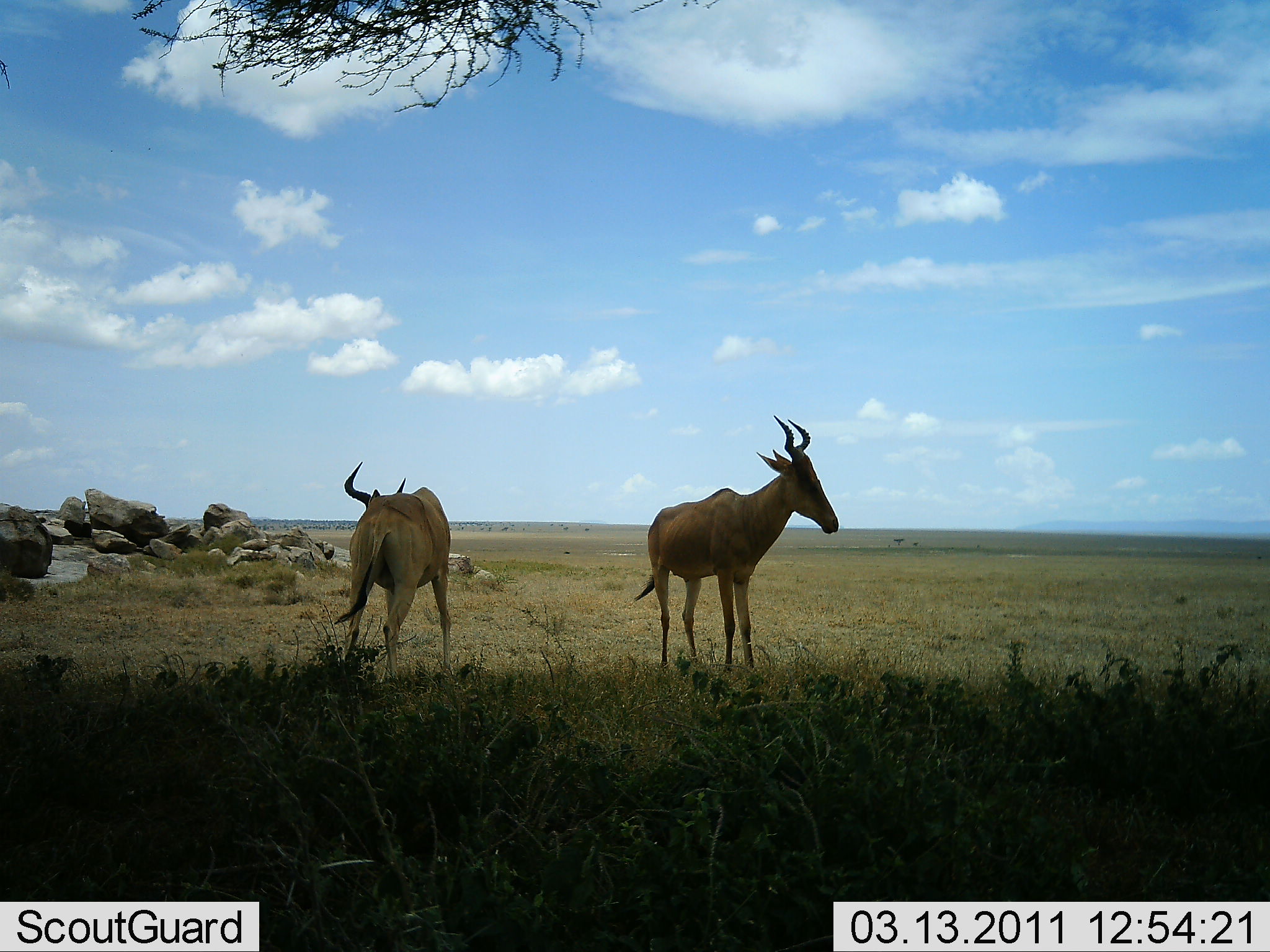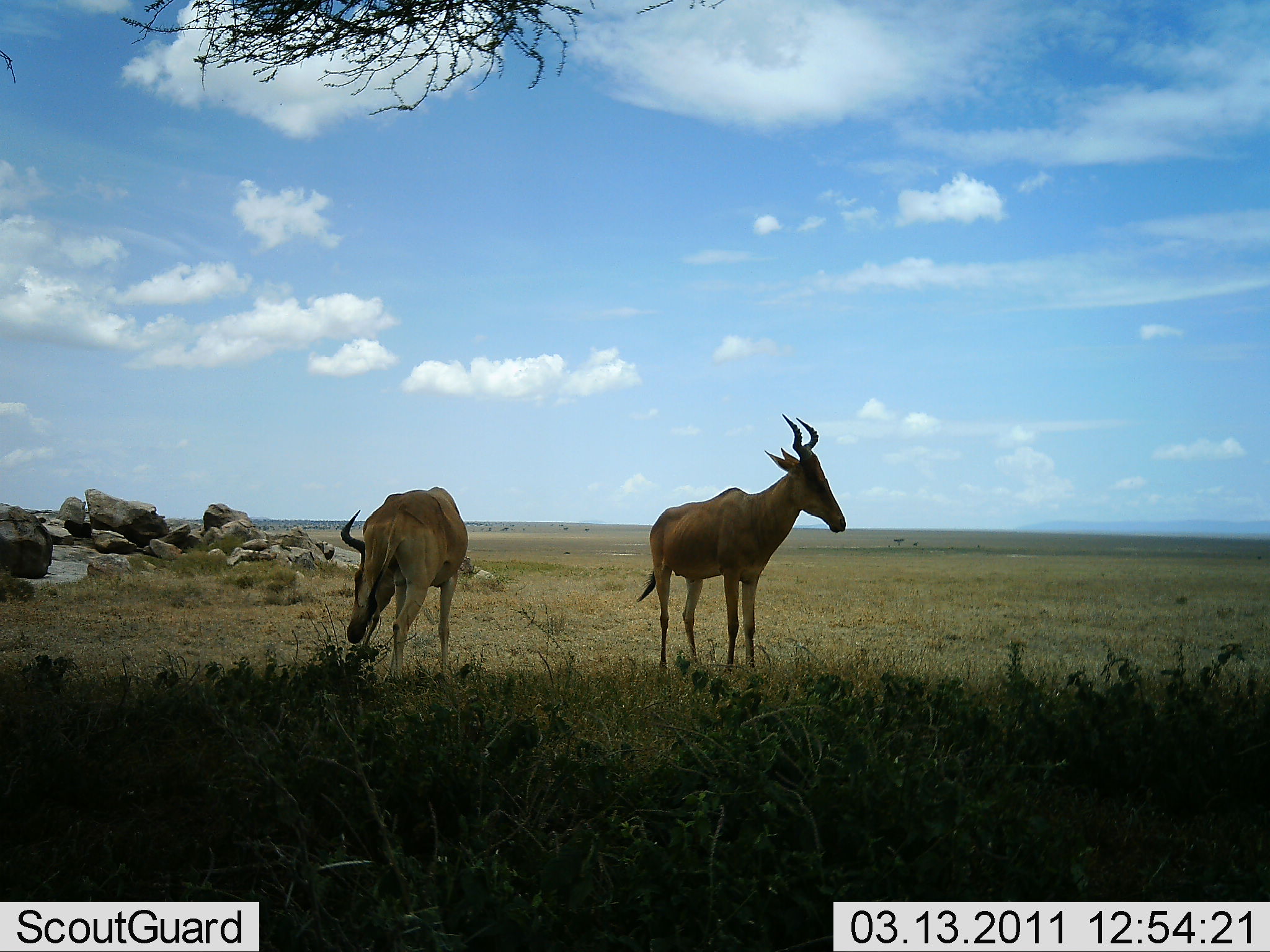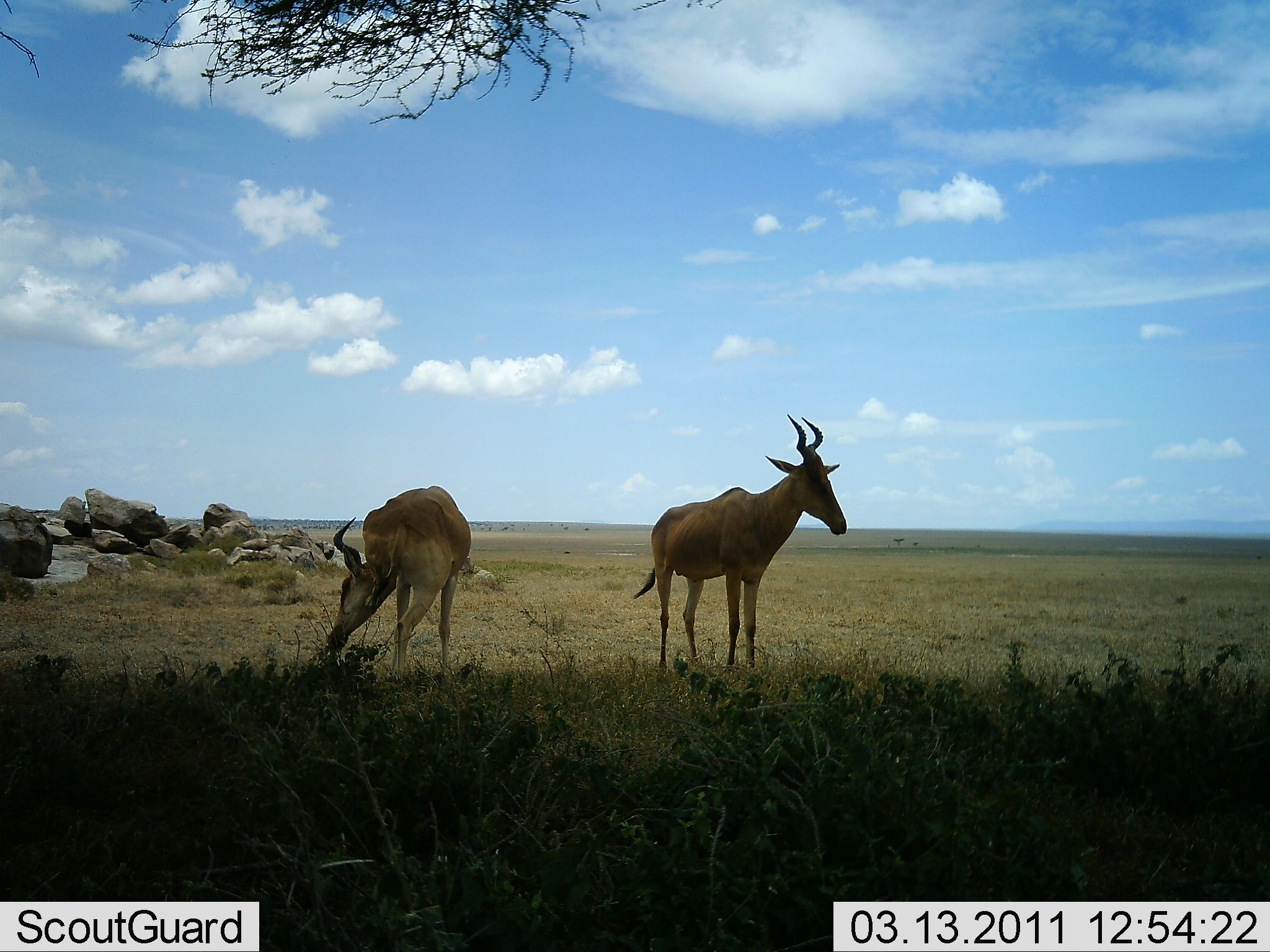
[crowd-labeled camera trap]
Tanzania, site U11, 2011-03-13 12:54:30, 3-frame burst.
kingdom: Animalia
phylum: Chordata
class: Mammalia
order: Artiodactyla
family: Bovidae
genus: Alcelaphus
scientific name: Alcelaphus buselaphus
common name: hartebeest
Hartebeest (Alcelaphus buselaphus), count 2. Behavior (volunteer vote fractions): standing 100%, resting 0%, moving 0%, interacting 0%. Young present (vote fraction): 0%. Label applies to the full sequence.